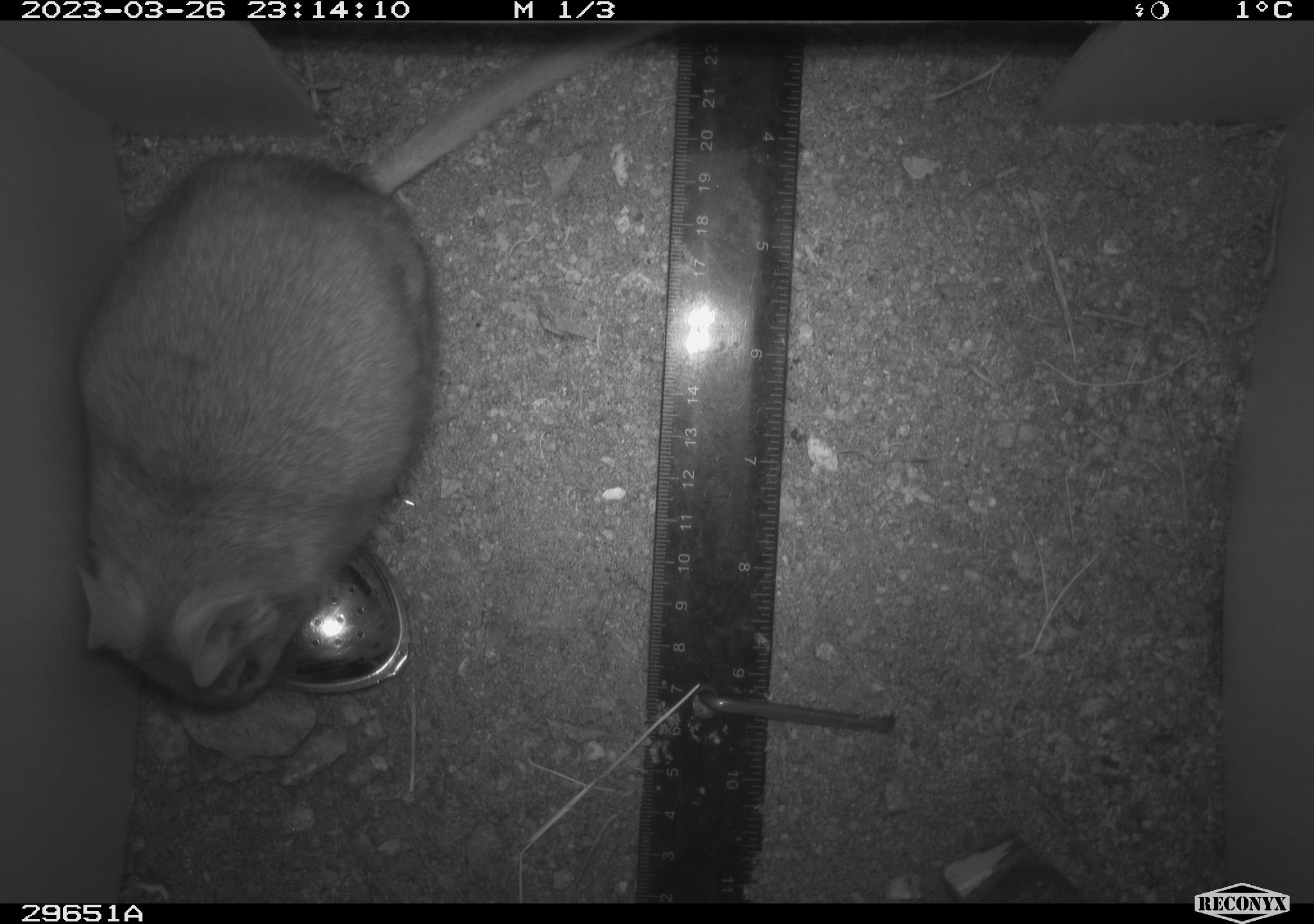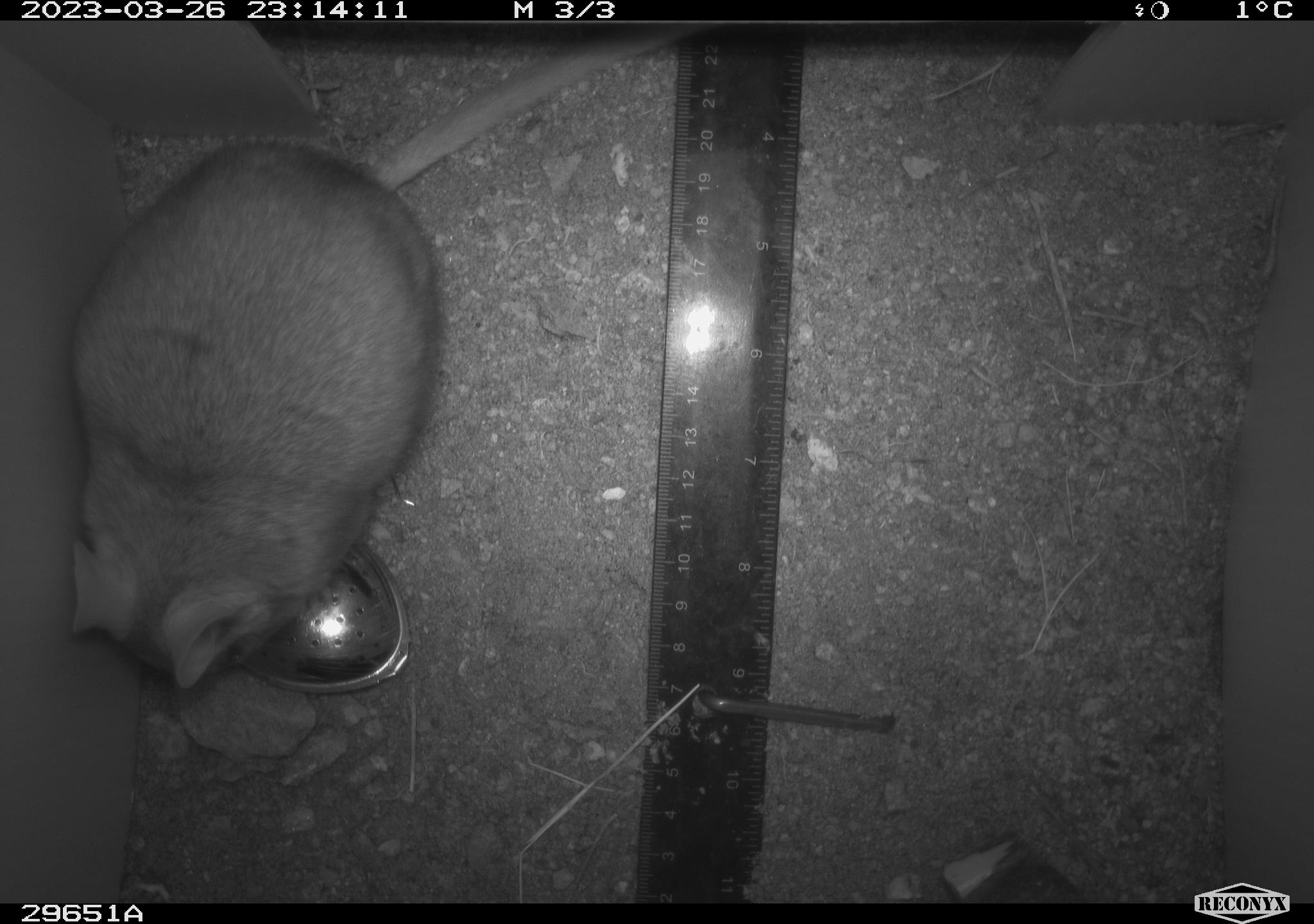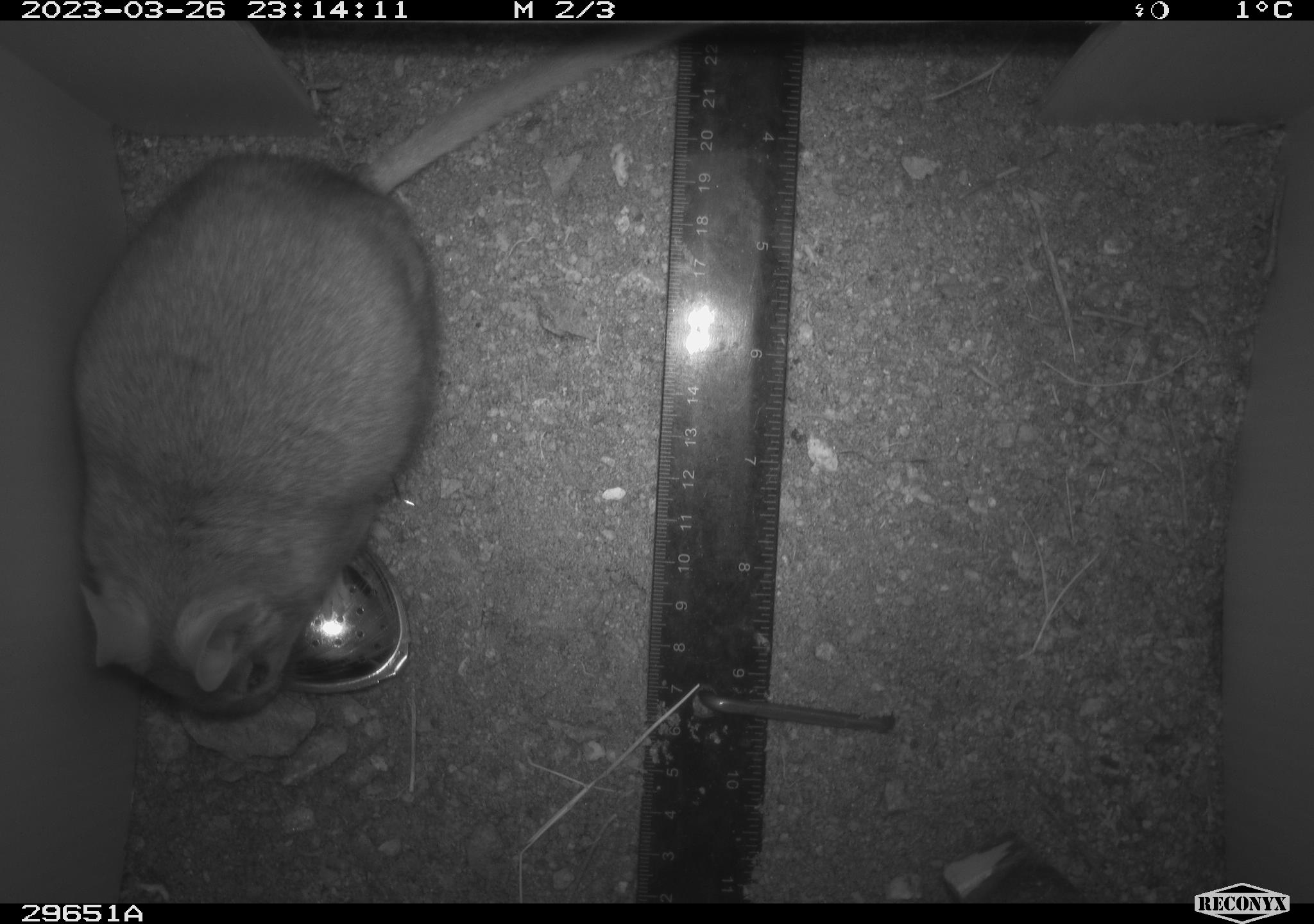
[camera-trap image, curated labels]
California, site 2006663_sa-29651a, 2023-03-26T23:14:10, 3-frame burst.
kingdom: Animalia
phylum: Chordata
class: Mammalia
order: Rodentia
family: Cricetidae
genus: Neotoma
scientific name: Neotoma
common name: pack rat or woodrat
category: neotoma species